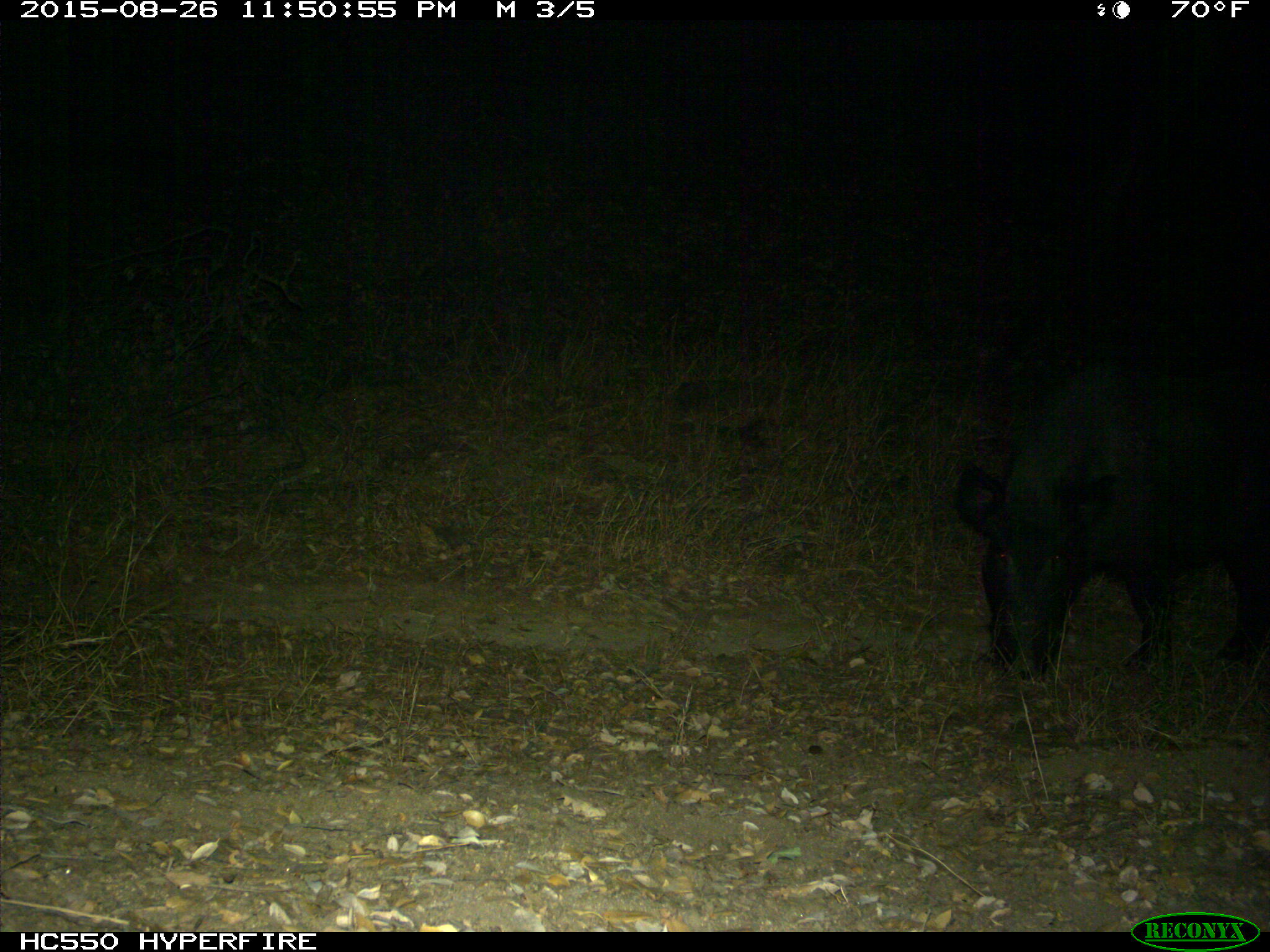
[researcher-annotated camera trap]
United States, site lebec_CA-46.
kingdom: Animalia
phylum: Chordata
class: Mammalia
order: Artiodactyla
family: Suidae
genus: Sus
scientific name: Sus scrofa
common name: wild boar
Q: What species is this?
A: Sus scrofa (wild boar).